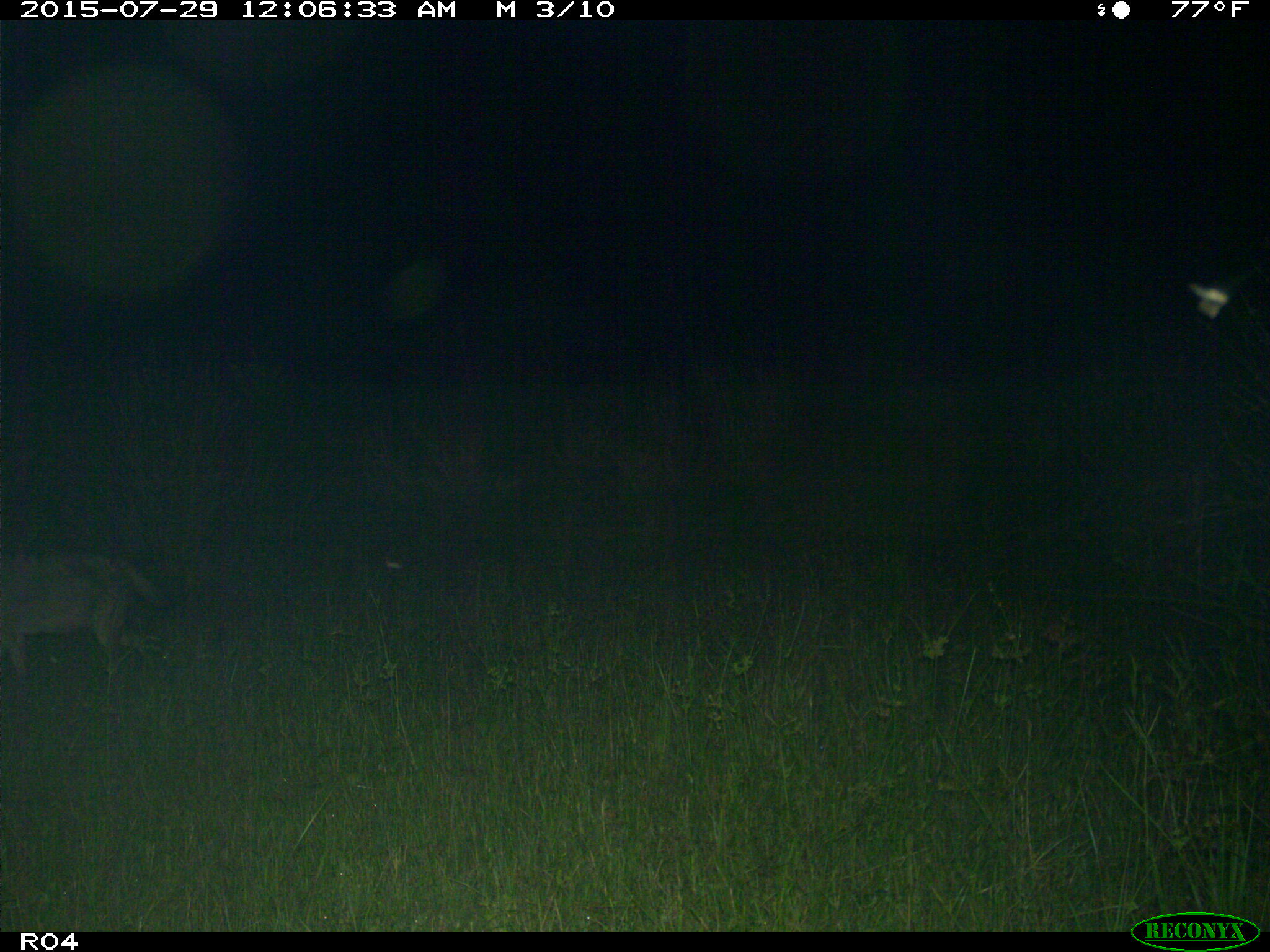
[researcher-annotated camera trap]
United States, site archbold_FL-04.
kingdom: Animalia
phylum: Chordata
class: Mammalia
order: Carnivora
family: Canidae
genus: Canis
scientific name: Canis latrans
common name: coyote